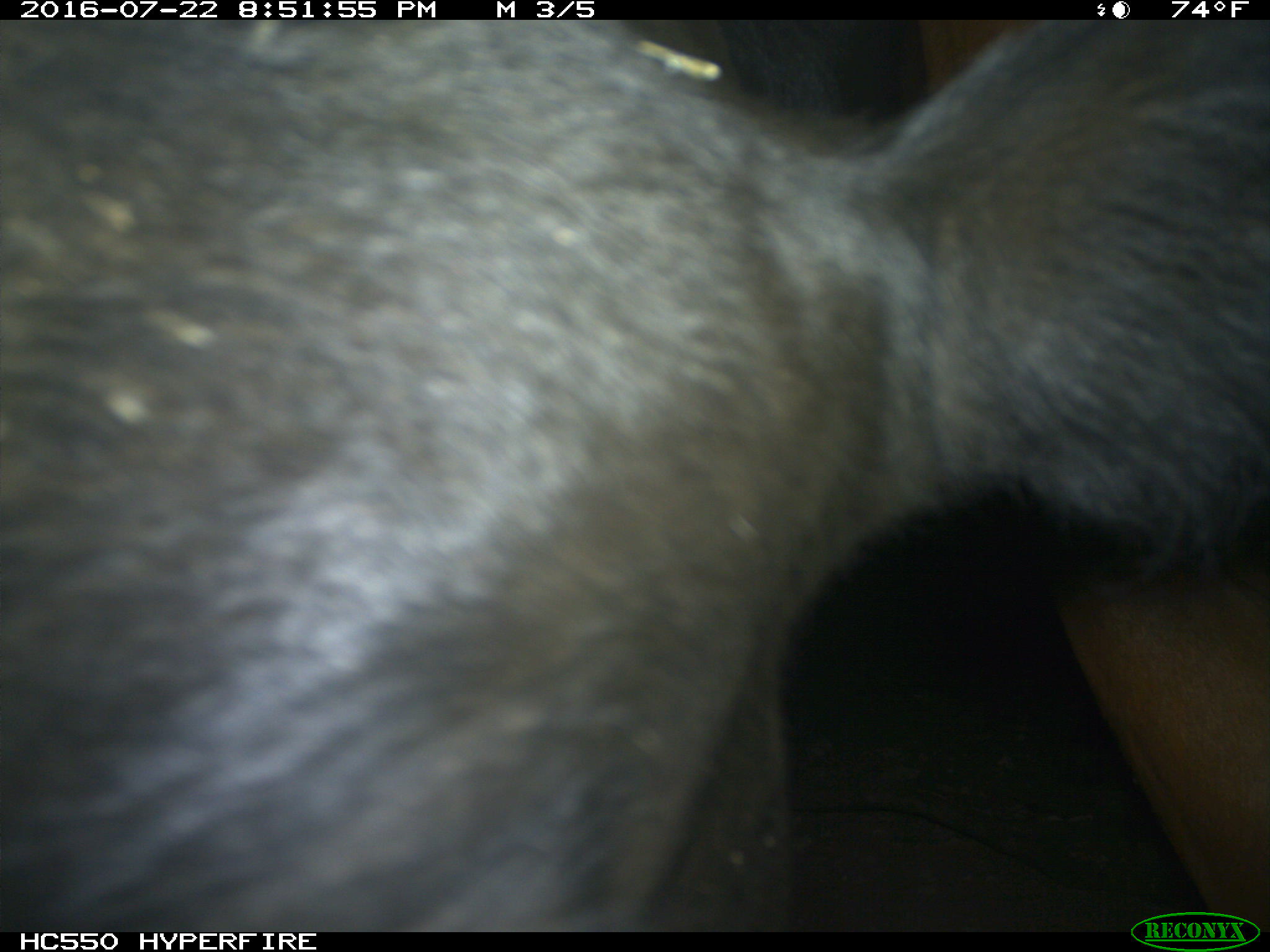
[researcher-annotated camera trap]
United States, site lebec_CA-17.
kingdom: Animalia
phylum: Chordata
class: Mammalia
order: Artiodactyla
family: Bovidae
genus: Bos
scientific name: Bos taurus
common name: domestic cow